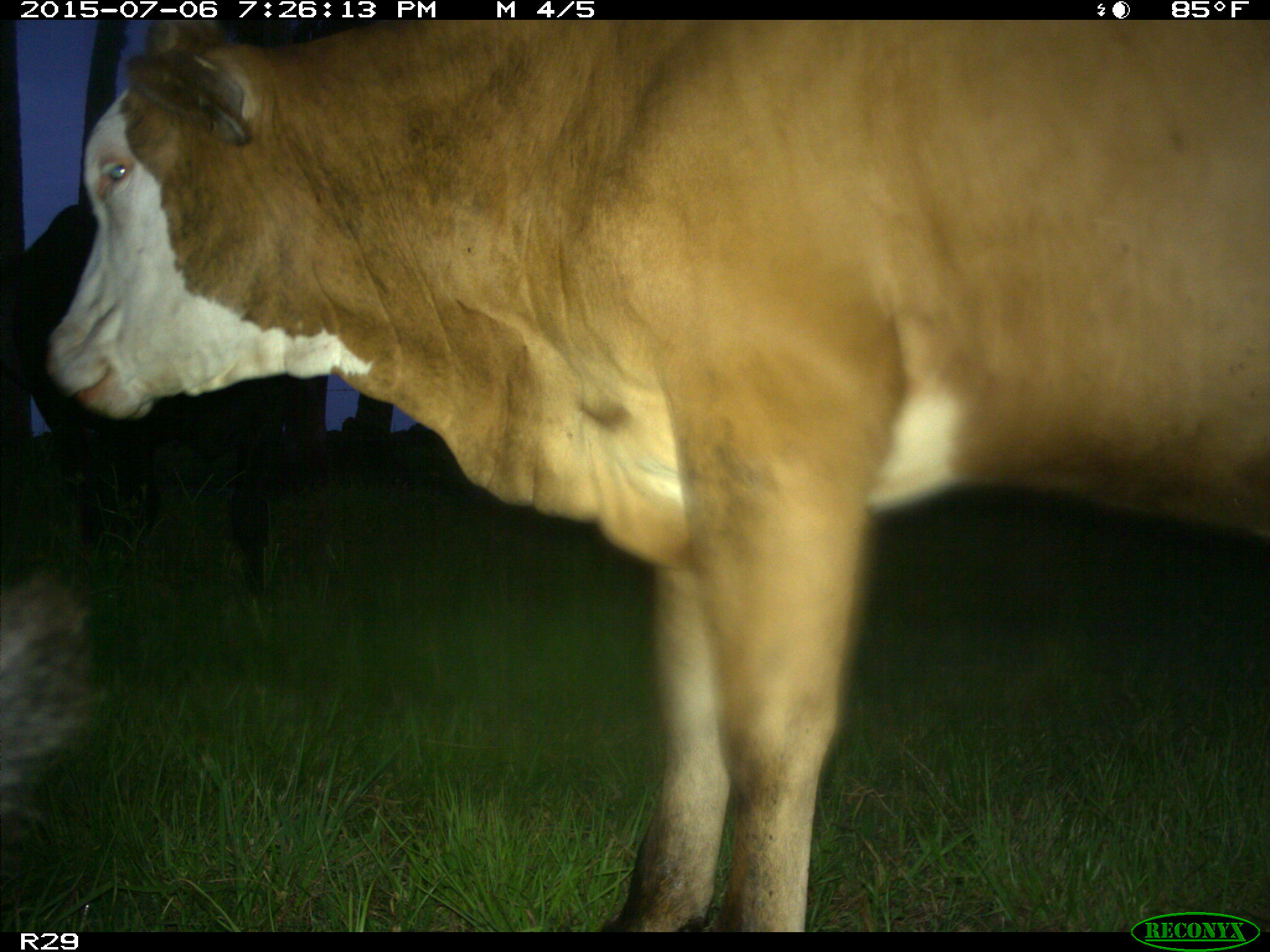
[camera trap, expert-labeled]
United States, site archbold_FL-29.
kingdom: Animalia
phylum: Chordata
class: Mammalia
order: Artiodactyla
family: Bovidae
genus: Bos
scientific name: Bos taurus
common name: domestic cow